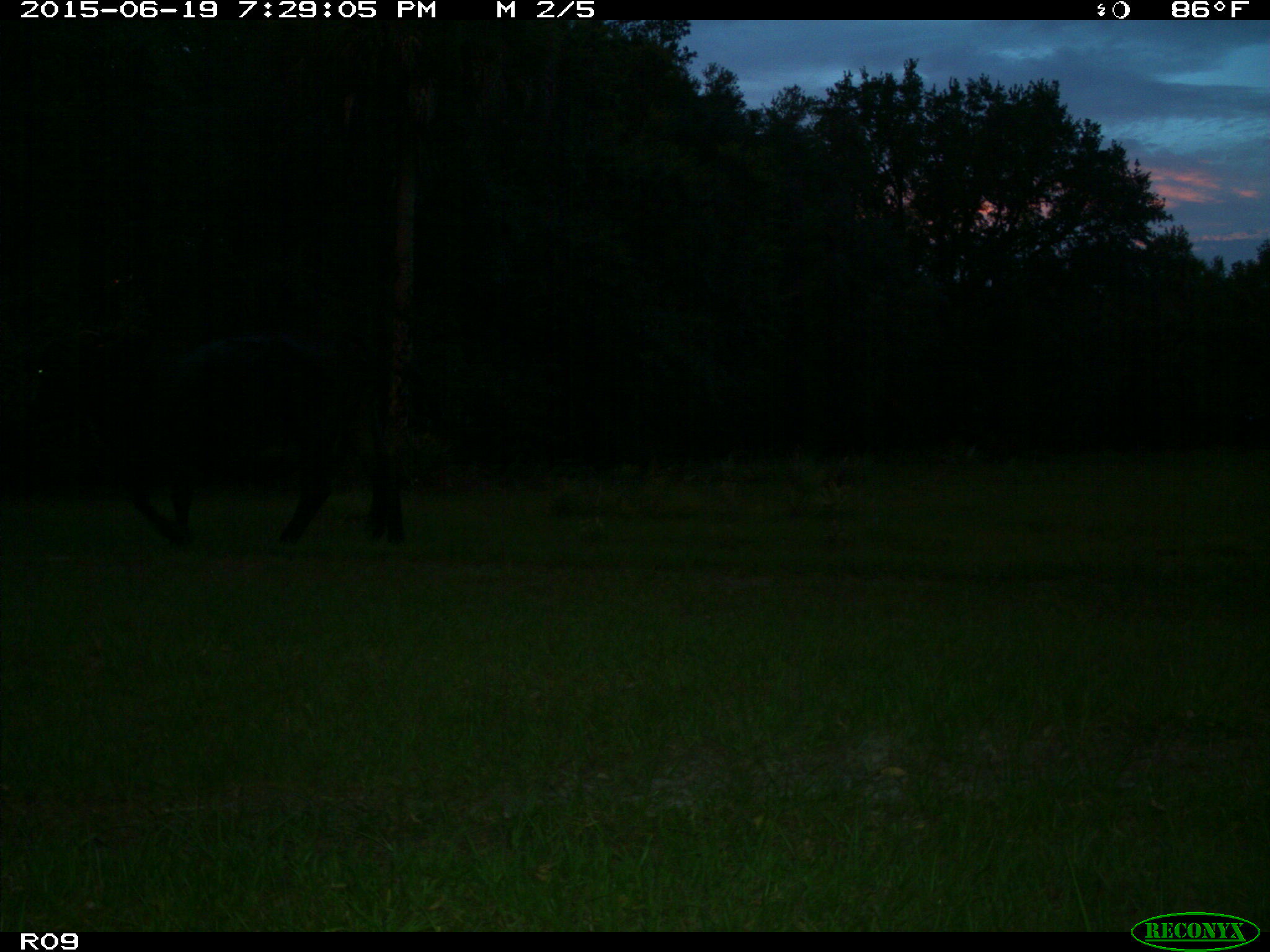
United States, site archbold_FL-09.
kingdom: Animalia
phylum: Chordata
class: Mammalia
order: Artiodactyla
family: Bovidae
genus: Bos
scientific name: Bos taurus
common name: domestic cow